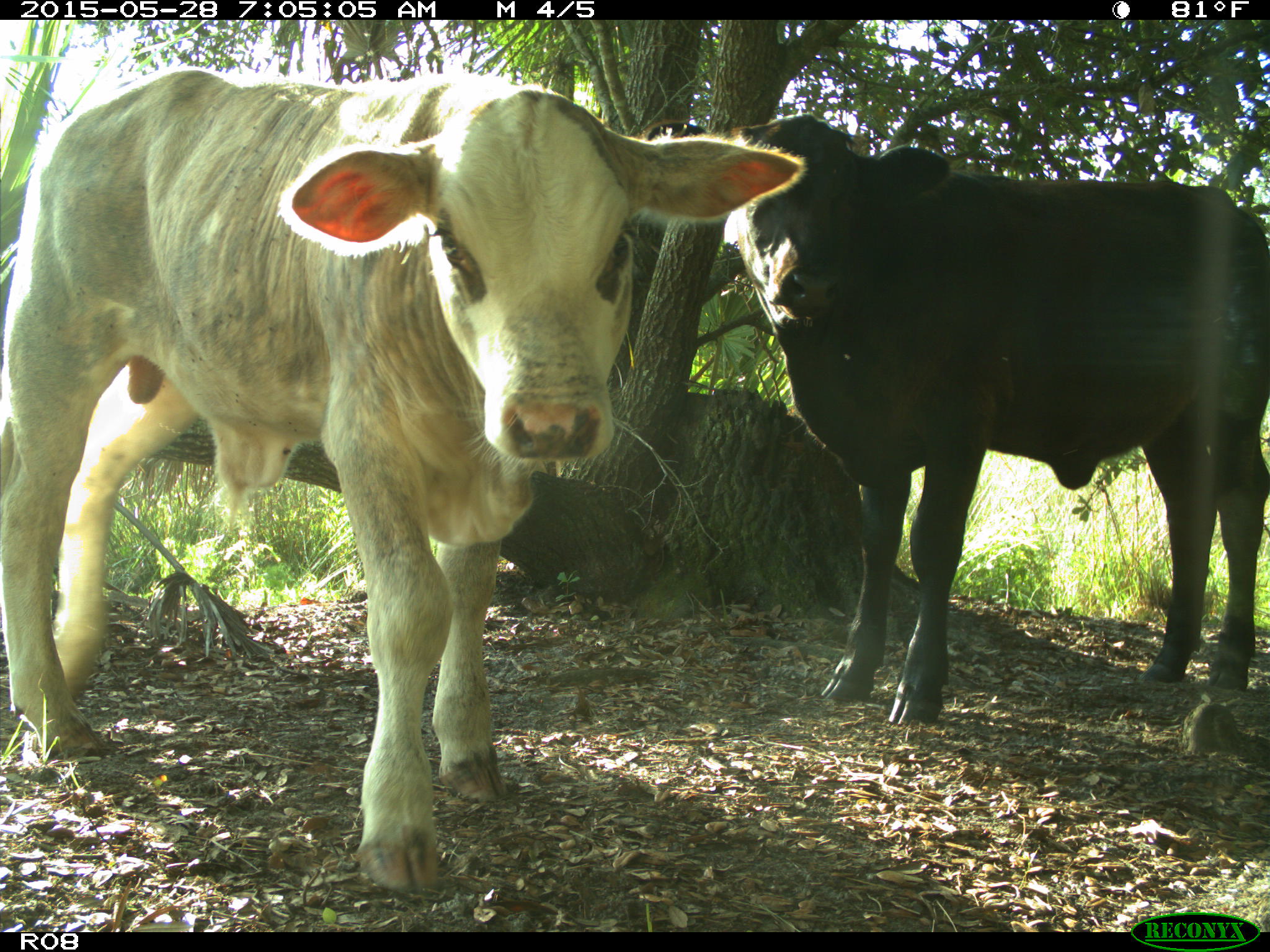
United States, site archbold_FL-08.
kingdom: Animalia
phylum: Chordata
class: Mammalia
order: Artiodactyla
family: Bovidae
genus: Bos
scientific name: Bos taurus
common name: domestic cow